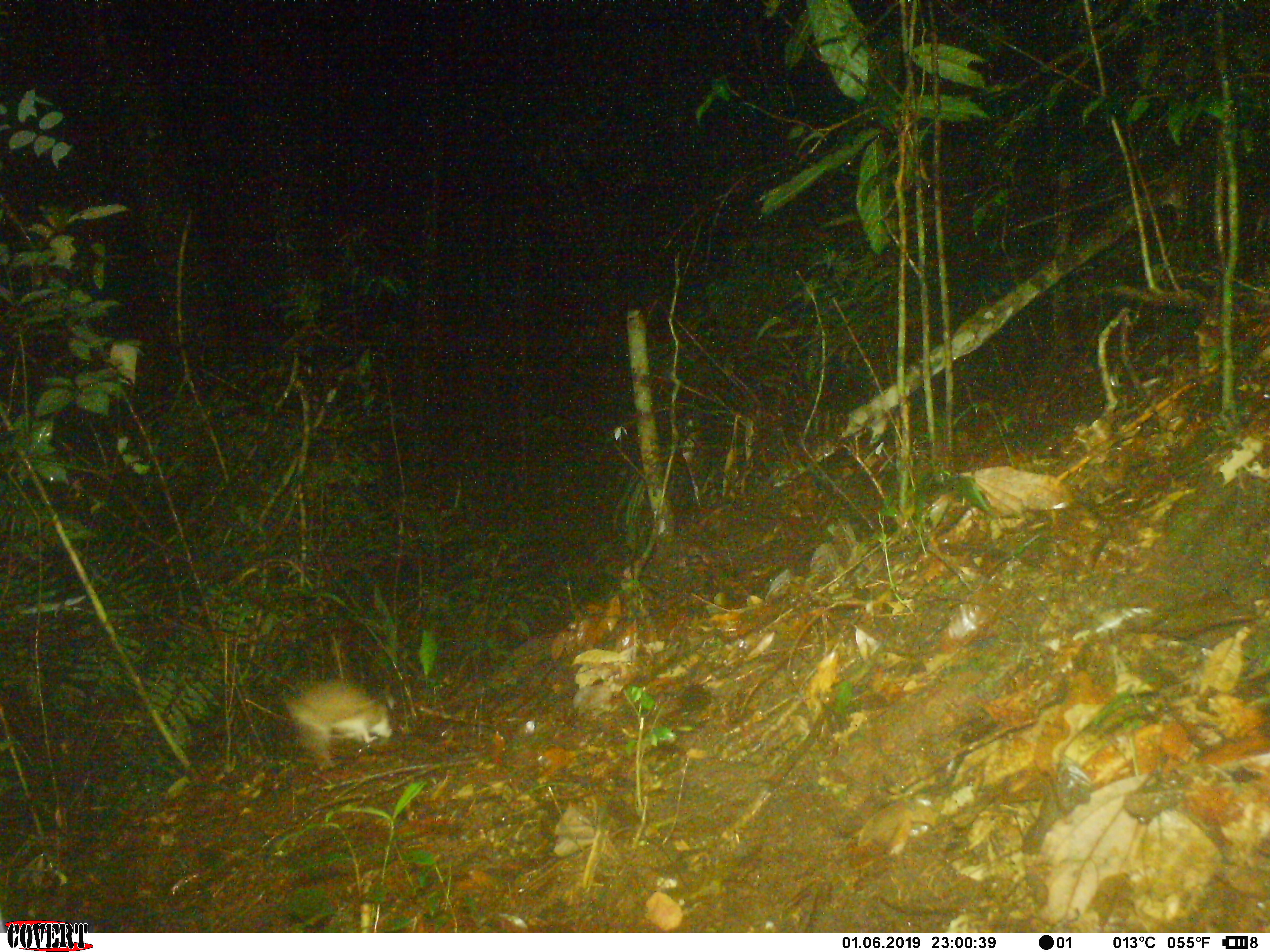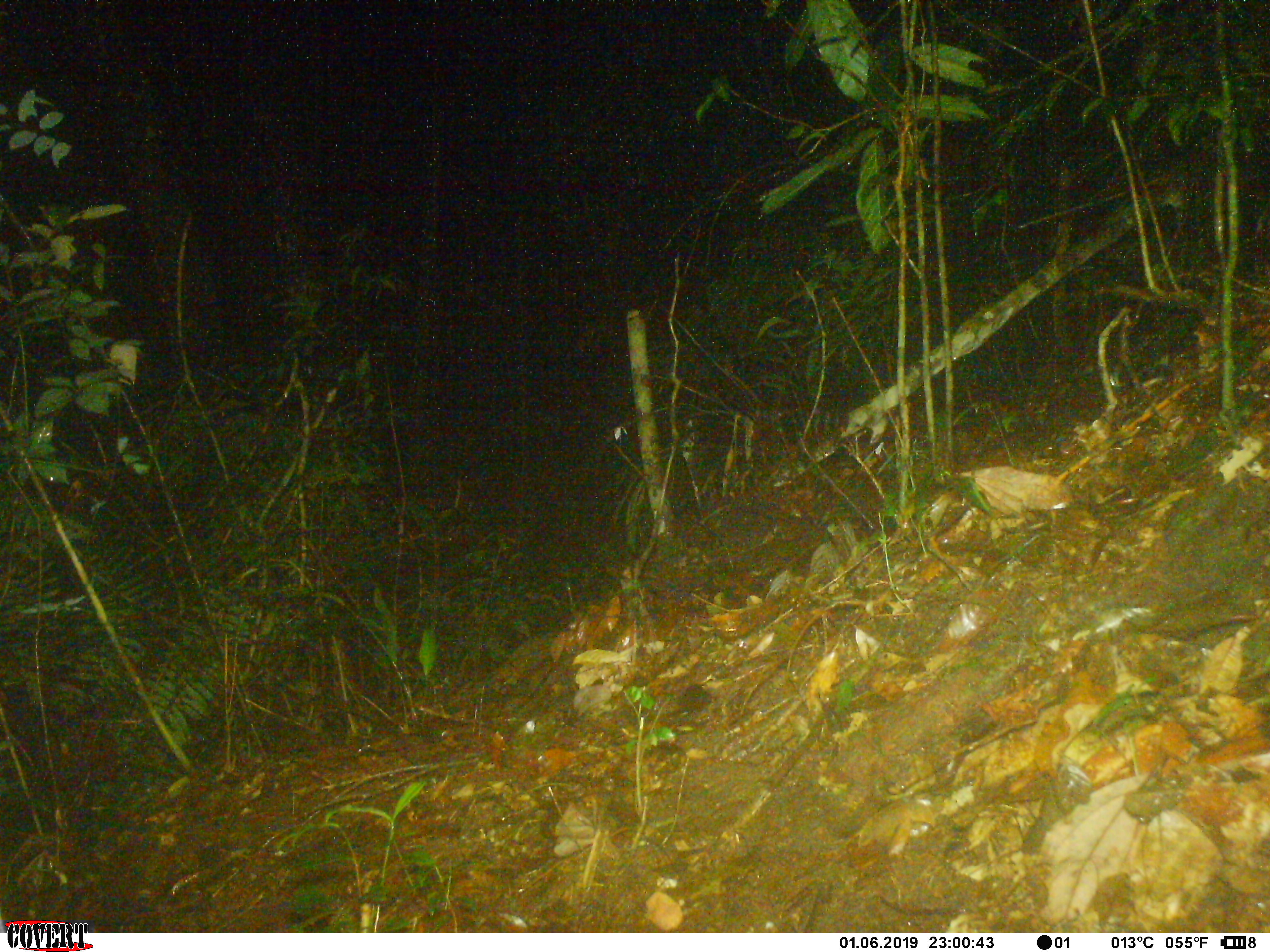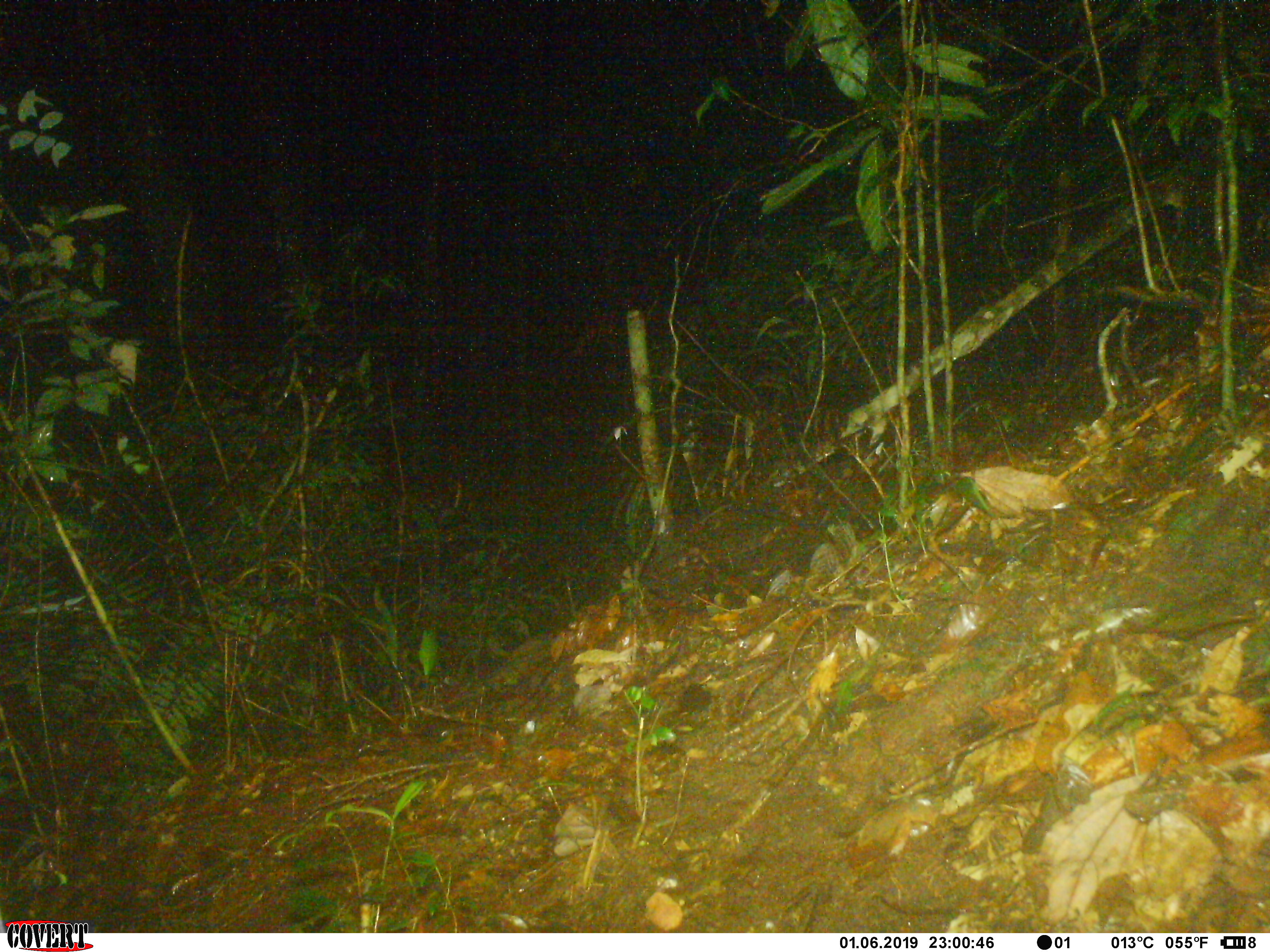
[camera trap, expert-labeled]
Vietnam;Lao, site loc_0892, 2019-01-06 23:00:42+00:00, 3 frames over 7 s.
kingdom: Animalia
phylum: Chordata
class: Mammalia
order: Rodentia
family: Muridae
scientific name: Muridae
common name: old-world mice and rats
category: unidentified murid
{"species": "unidentified murid (old-world mice and rats) (Muridae)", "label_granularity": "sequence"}